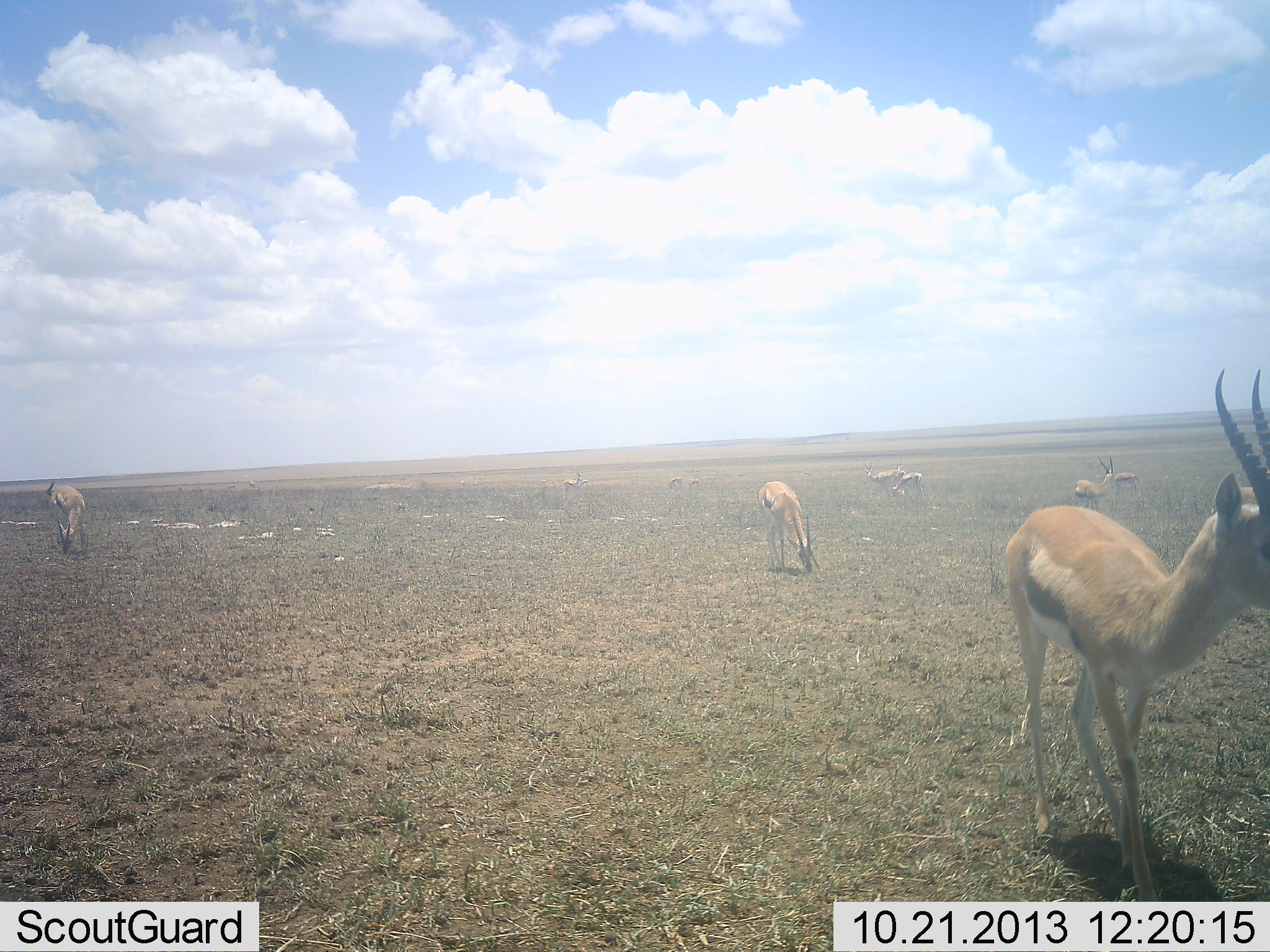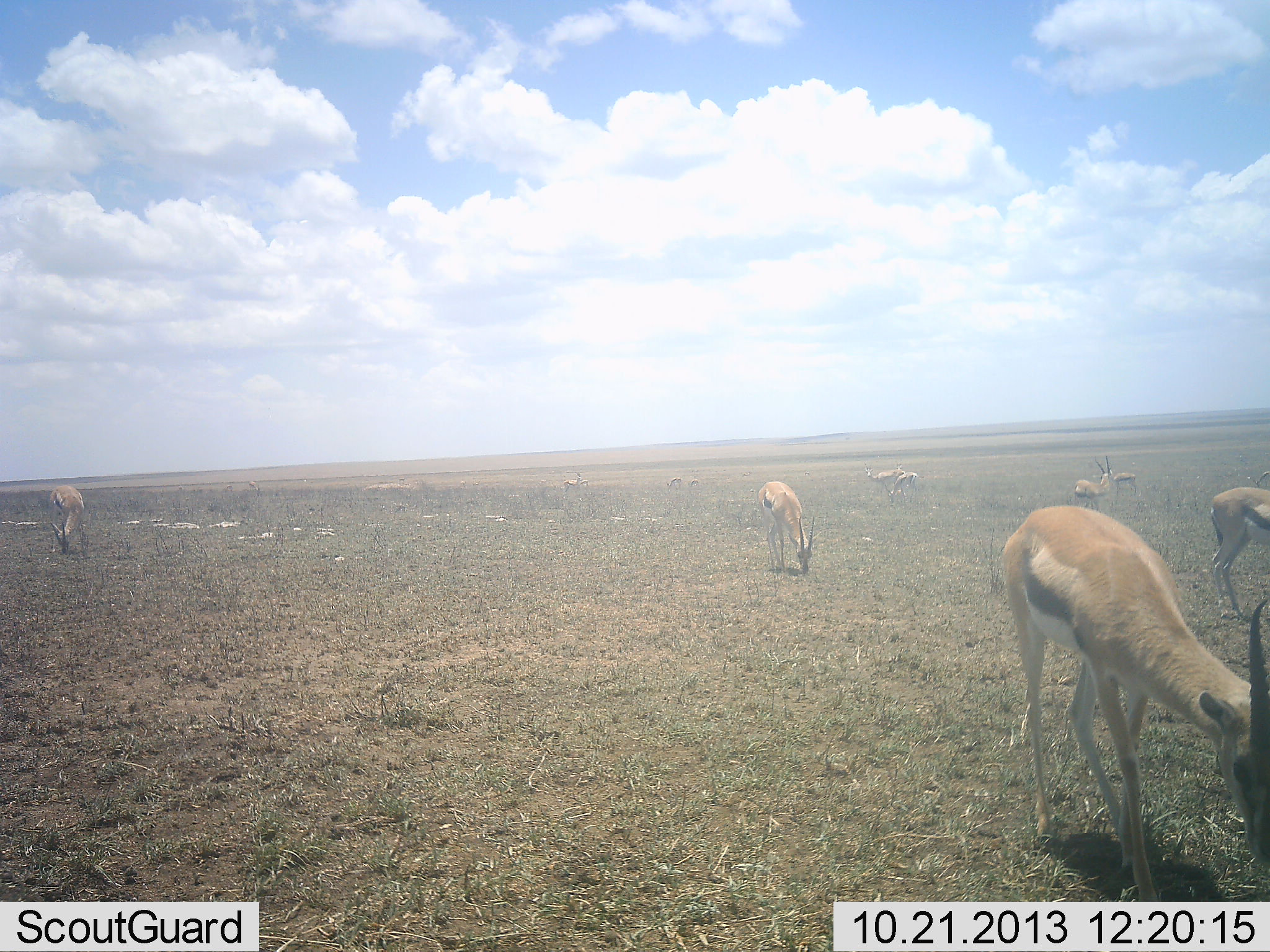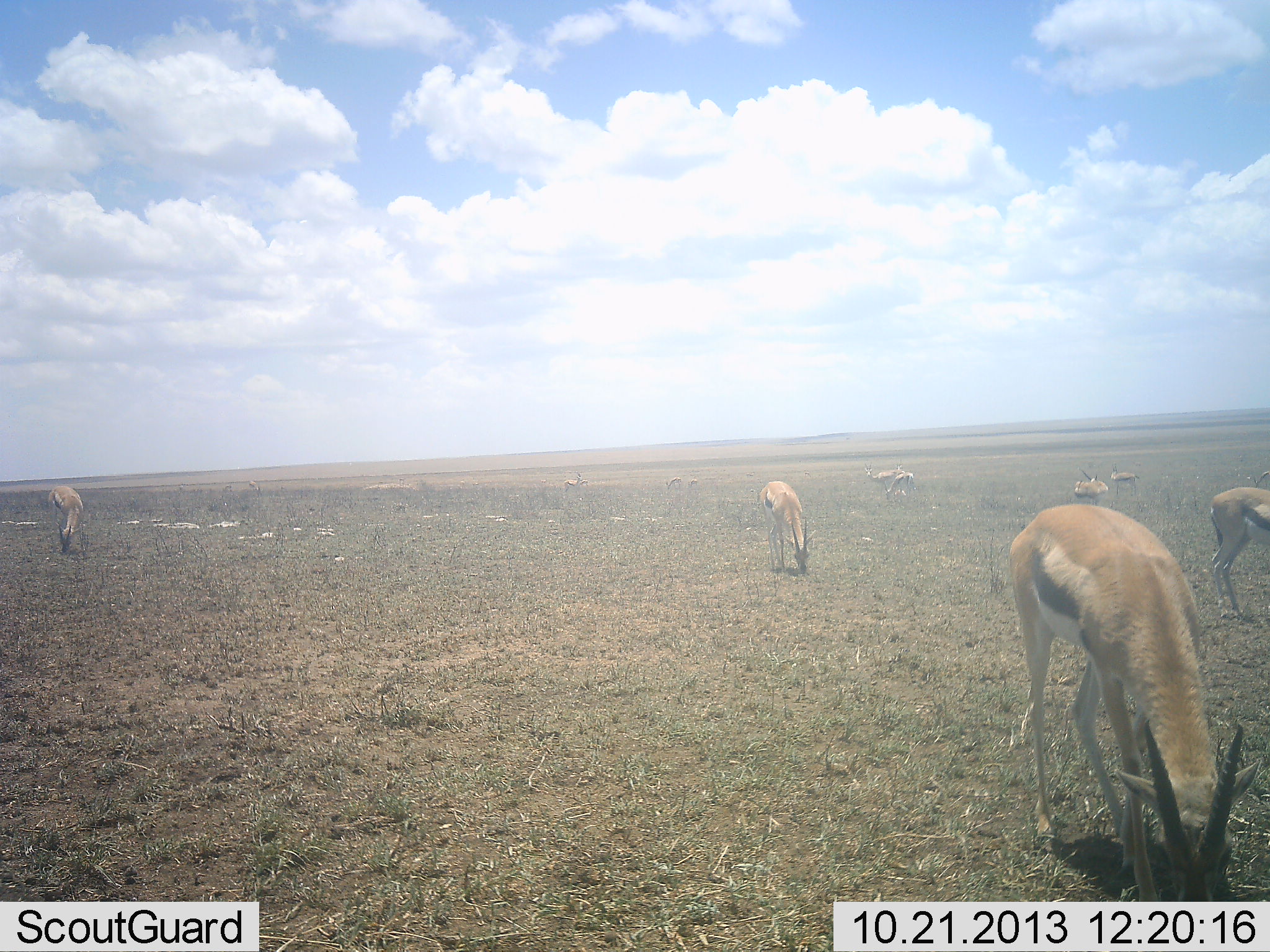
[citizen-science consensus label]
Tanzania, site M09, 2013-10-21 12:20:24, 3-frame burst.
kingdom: Animalia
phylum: Chordata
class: Mammalia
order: Artiodactyla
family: Bovidae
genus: Eudorcas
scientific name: Eudorcas thomsonii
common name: thomson's gazelle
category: gazellethomsons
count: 9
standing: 46%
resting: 11%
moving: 7%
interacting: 0%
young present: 4%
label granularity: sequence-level